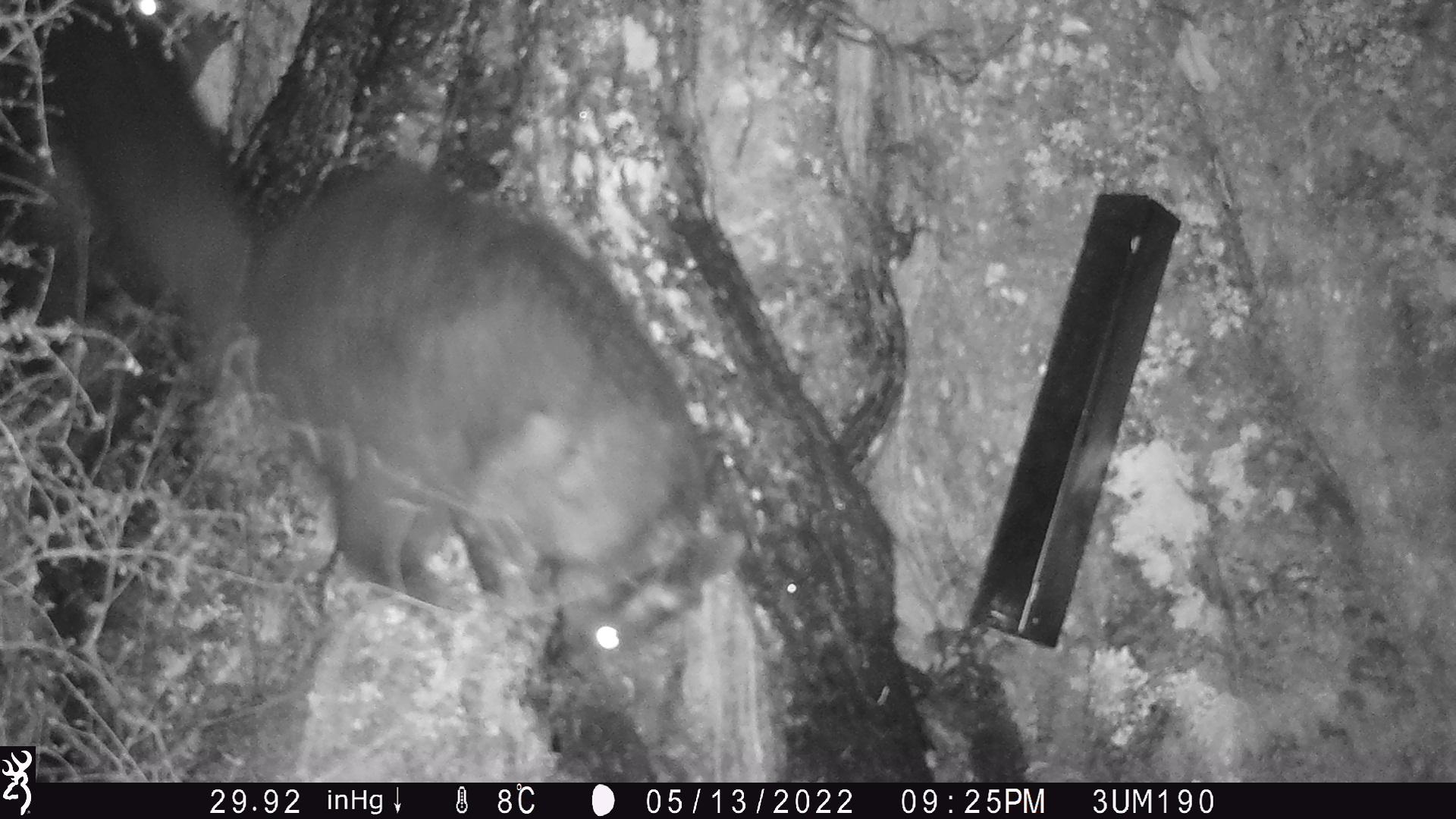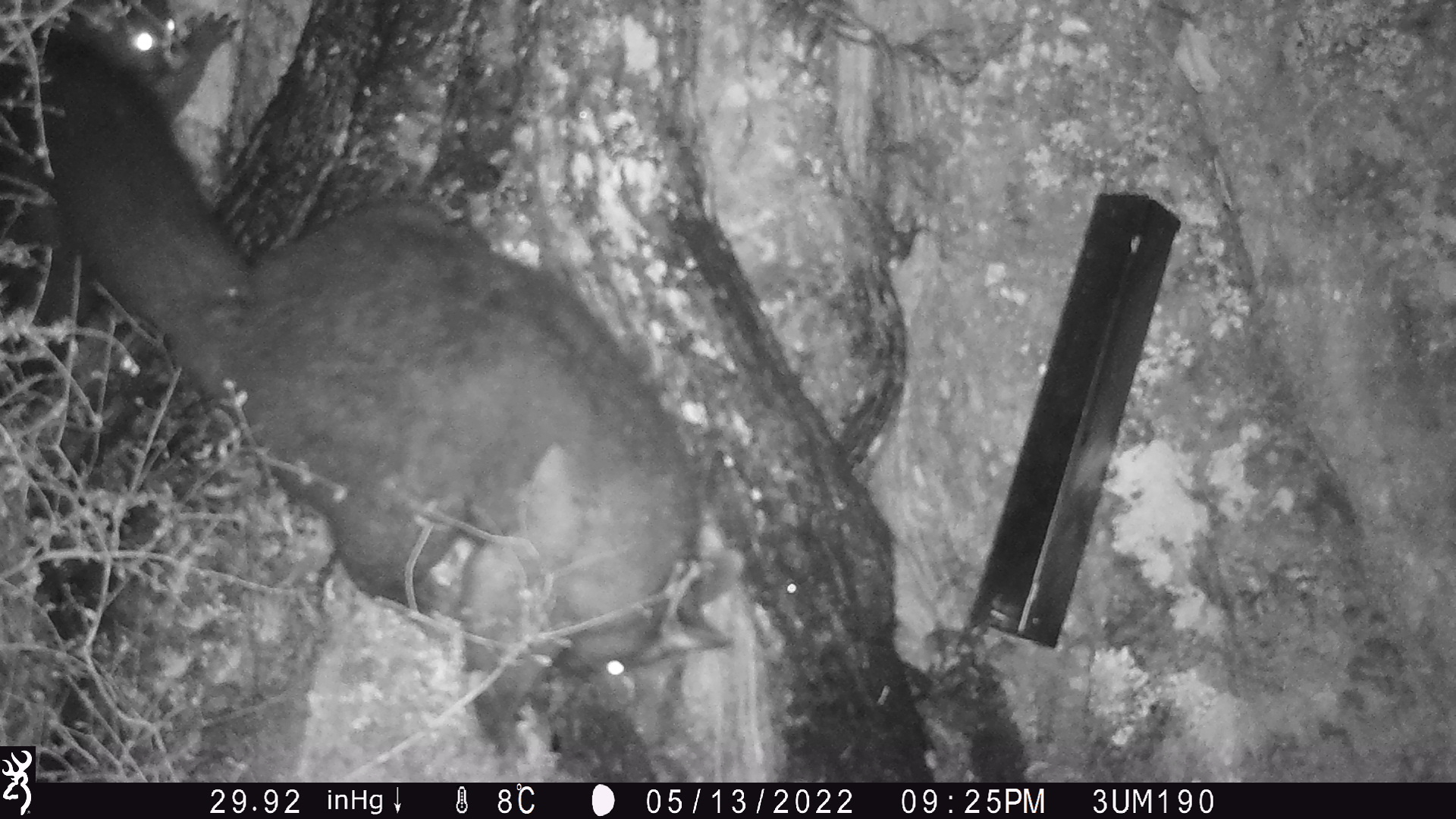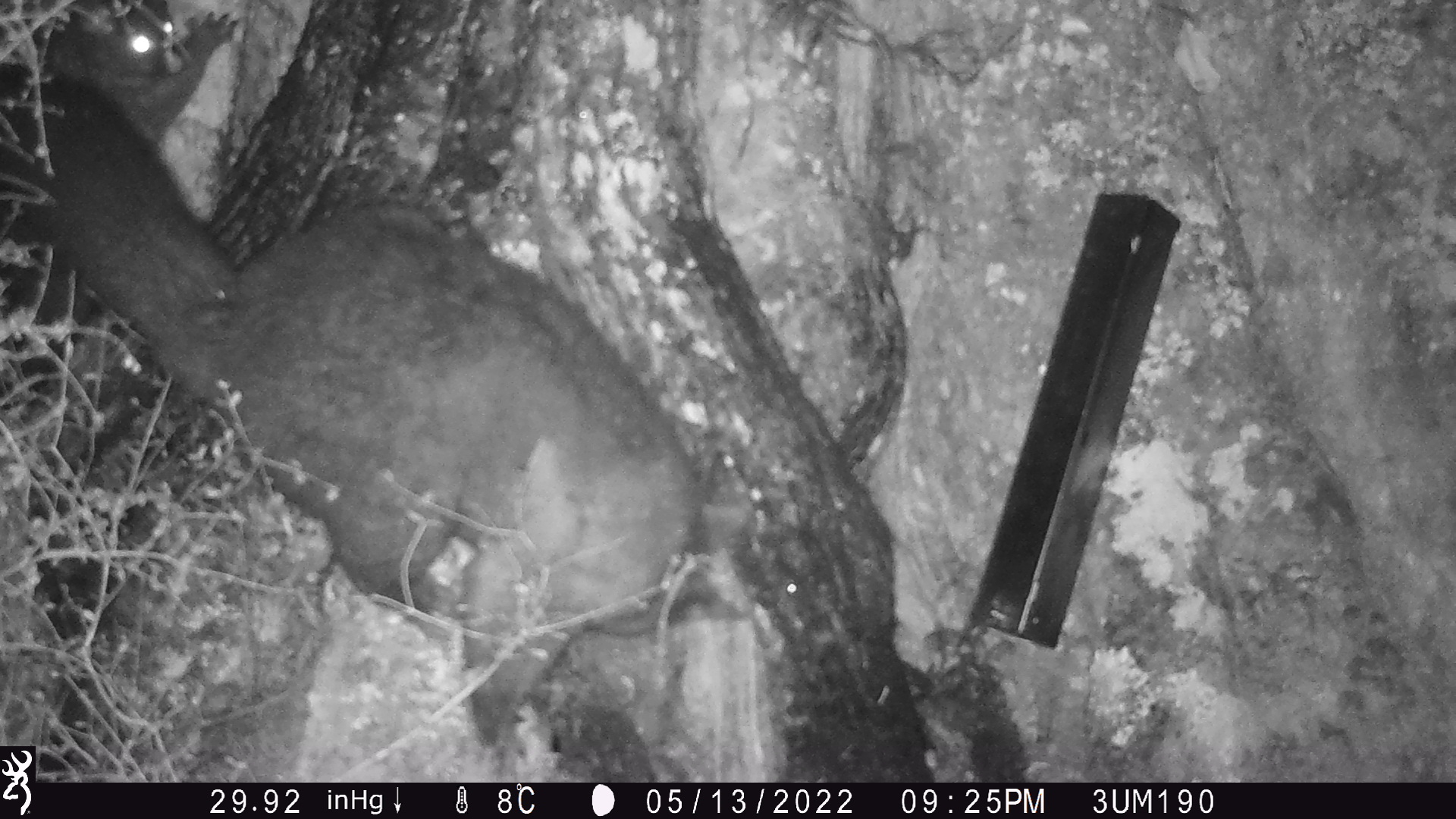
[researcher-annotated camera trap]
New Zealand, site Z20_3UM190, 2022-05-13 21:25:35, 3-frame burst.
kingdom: Animalia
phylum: Chordata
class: Mammalia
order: Diprotodontia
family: Phalangeridae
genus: Trichosurus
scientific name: Trichosurus vulpecula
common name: common brushtail possum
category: possum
Possum (common brushtail possum) (Trichosurus vulpecula).